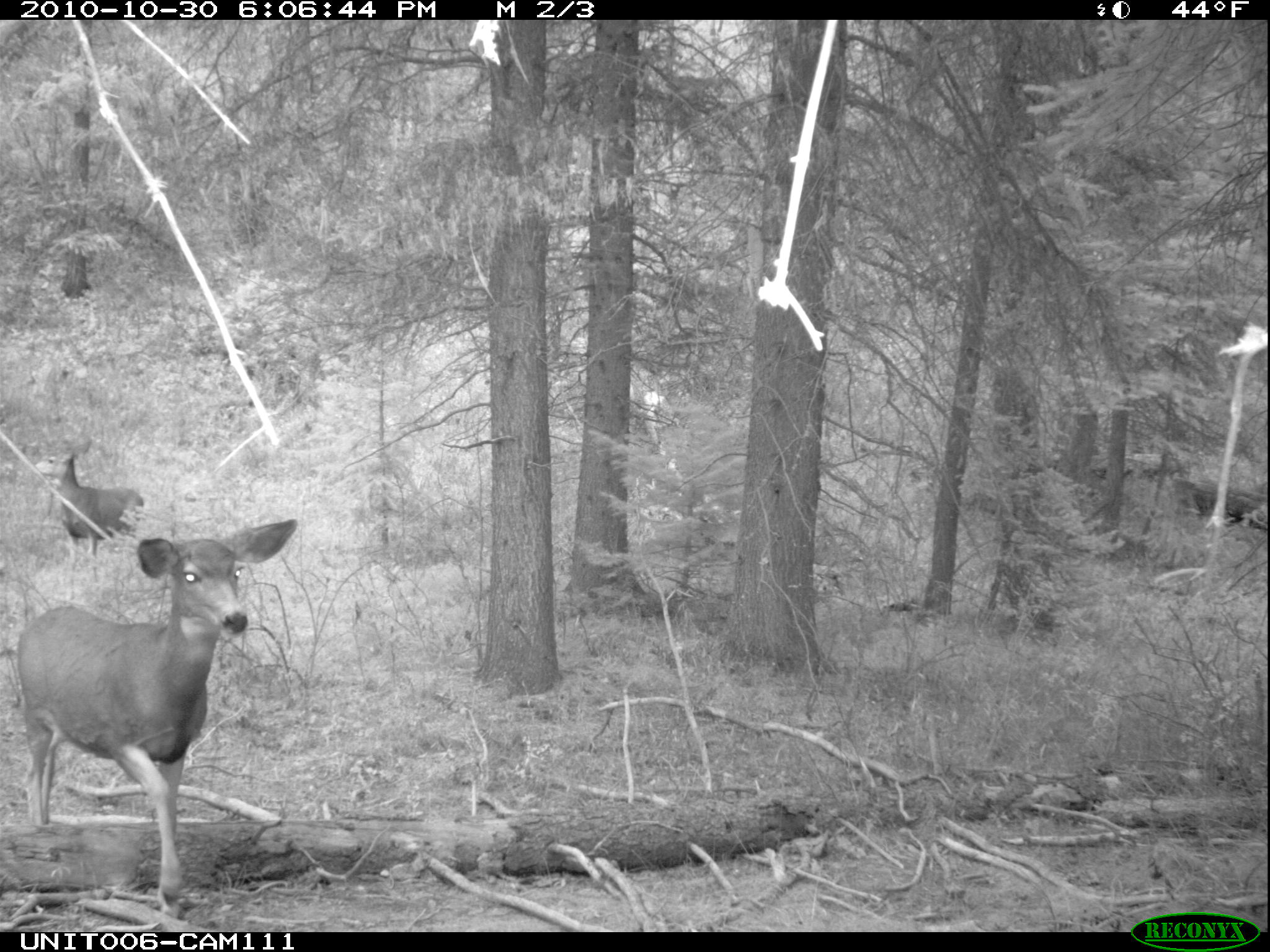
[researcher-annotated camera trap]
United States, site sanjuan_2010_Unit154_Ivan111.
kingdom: Animalia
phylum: Chordata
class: Mammalia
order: Artiodactyla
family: Cervidae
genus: Odocoileus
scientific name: Odocoileus hemionus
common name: mule deer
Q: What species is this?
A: Odocoileus hemionus (mule deer).